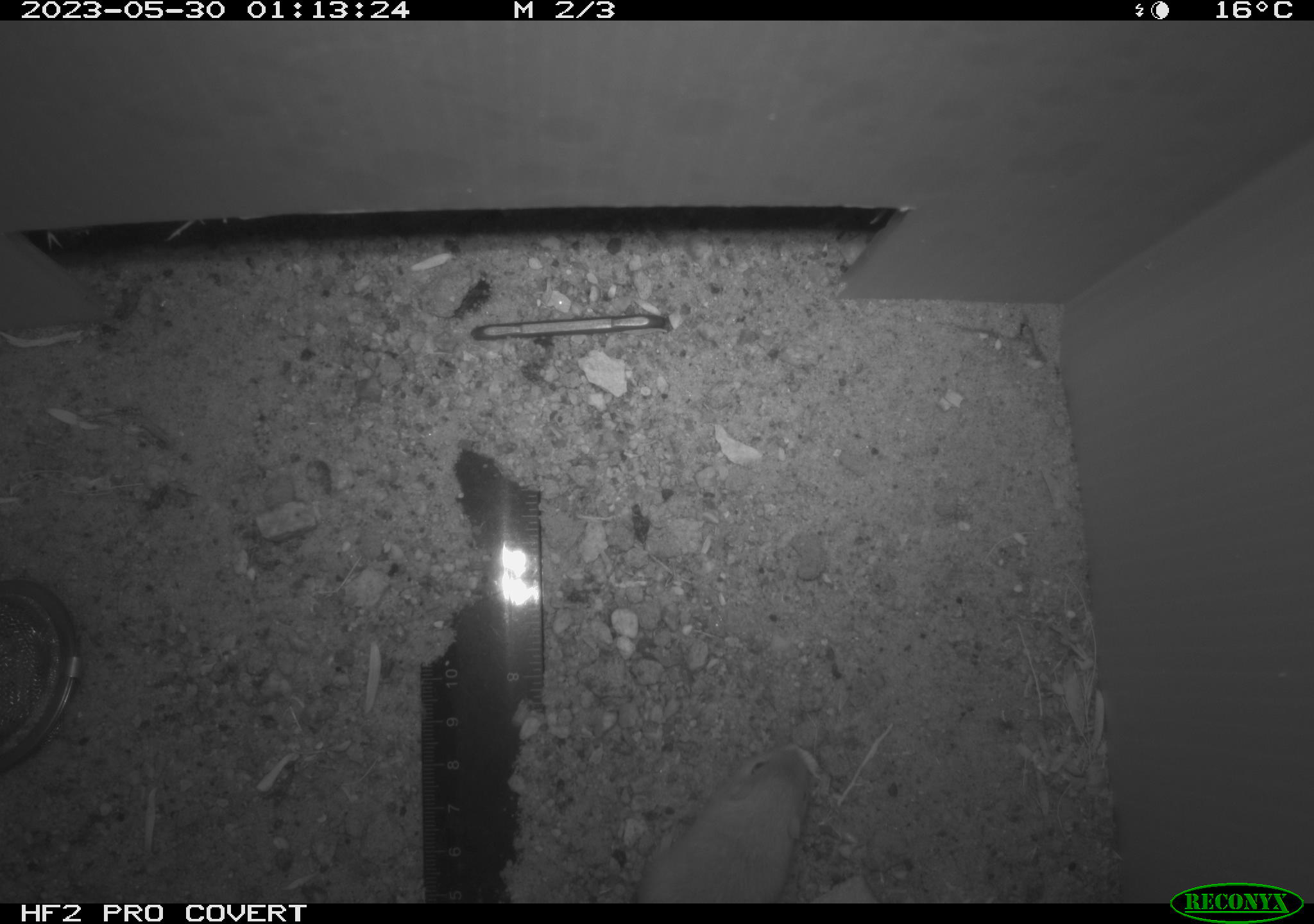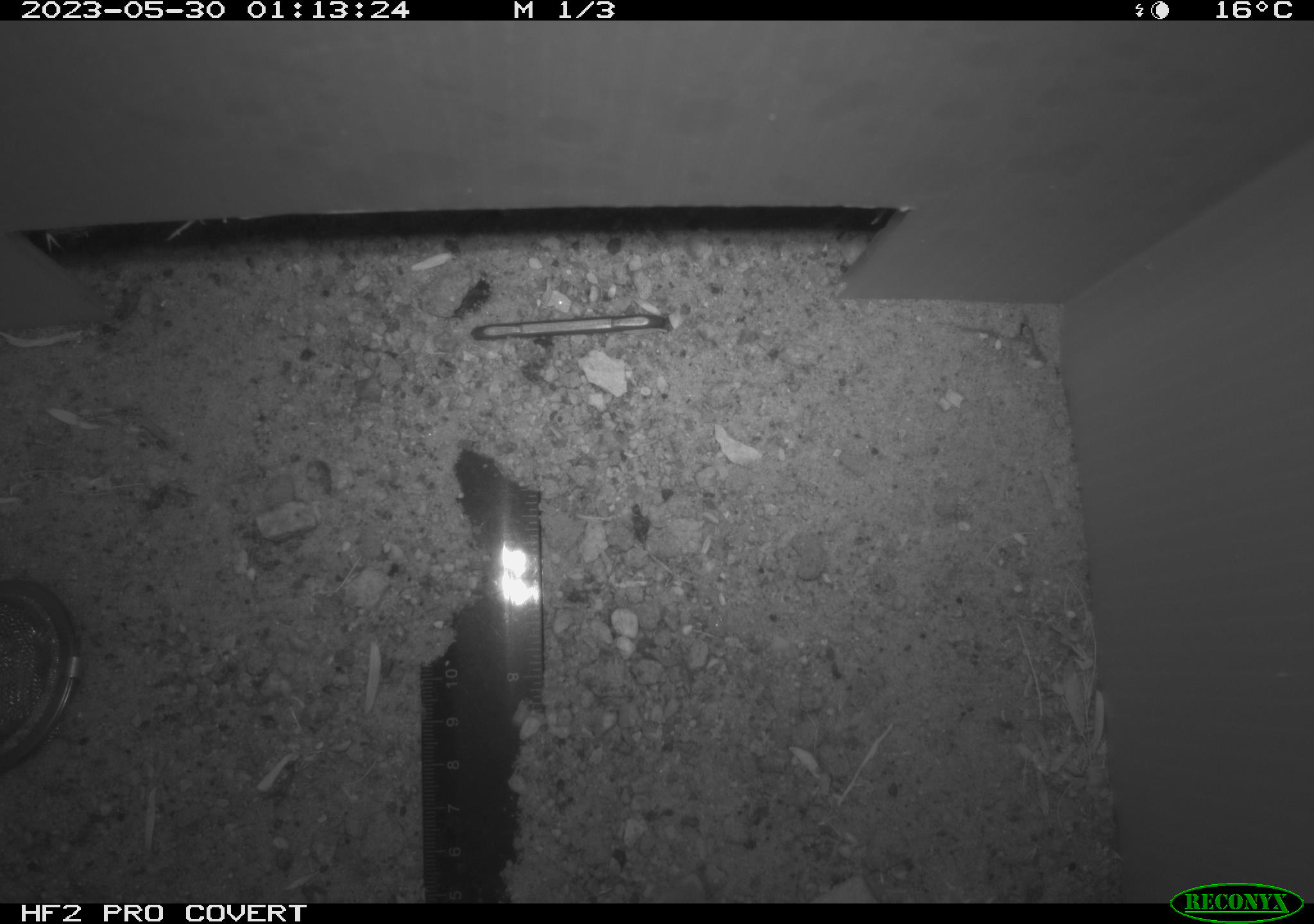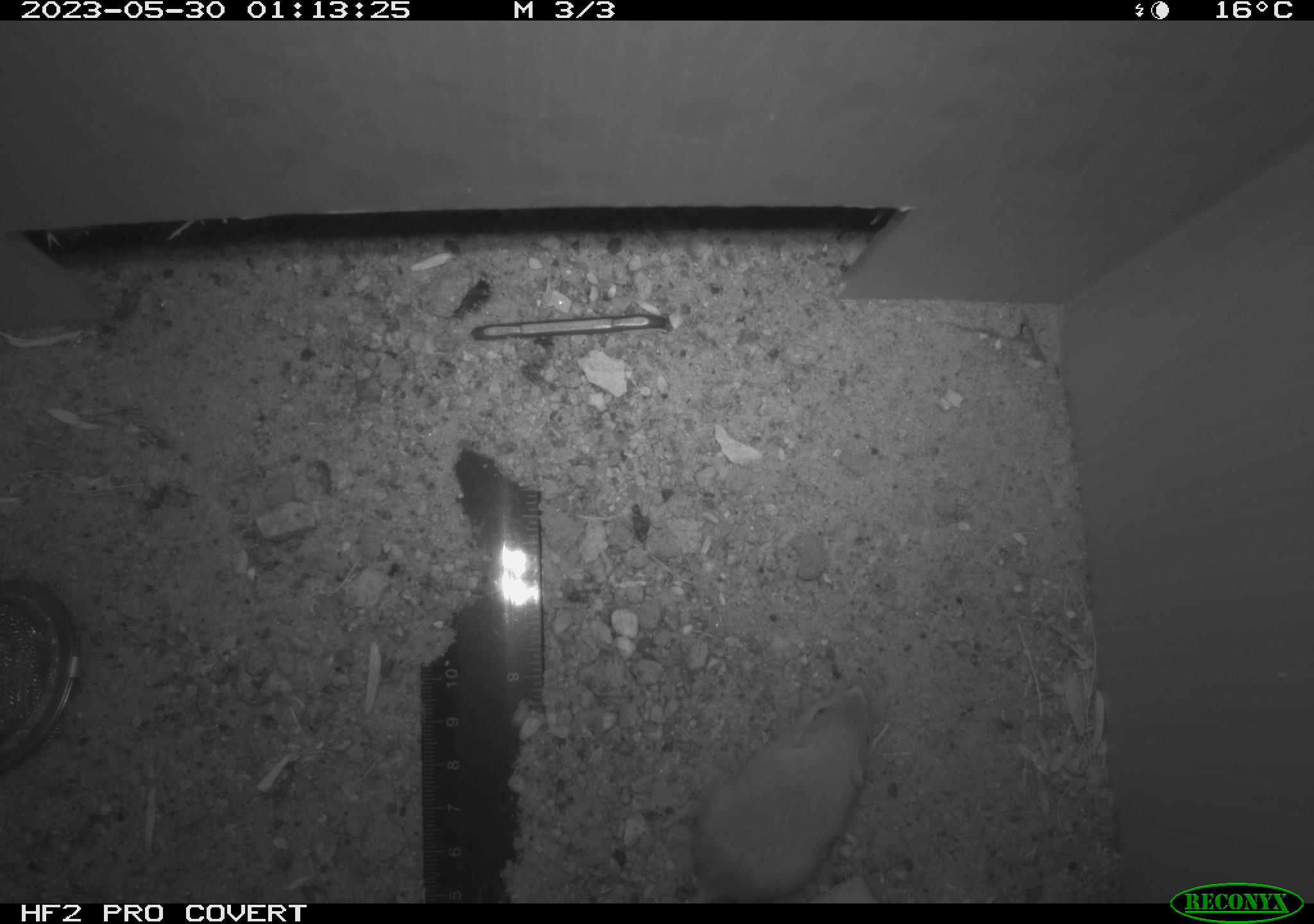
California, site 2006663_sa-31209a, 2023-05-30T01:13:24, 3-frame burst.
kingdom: Animalia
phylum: Chordata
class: Mammalia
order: Rodentia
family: Heteromyidae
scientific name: Heteromyidae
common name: kangaroo rats and pocket mice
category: heteromyidae family